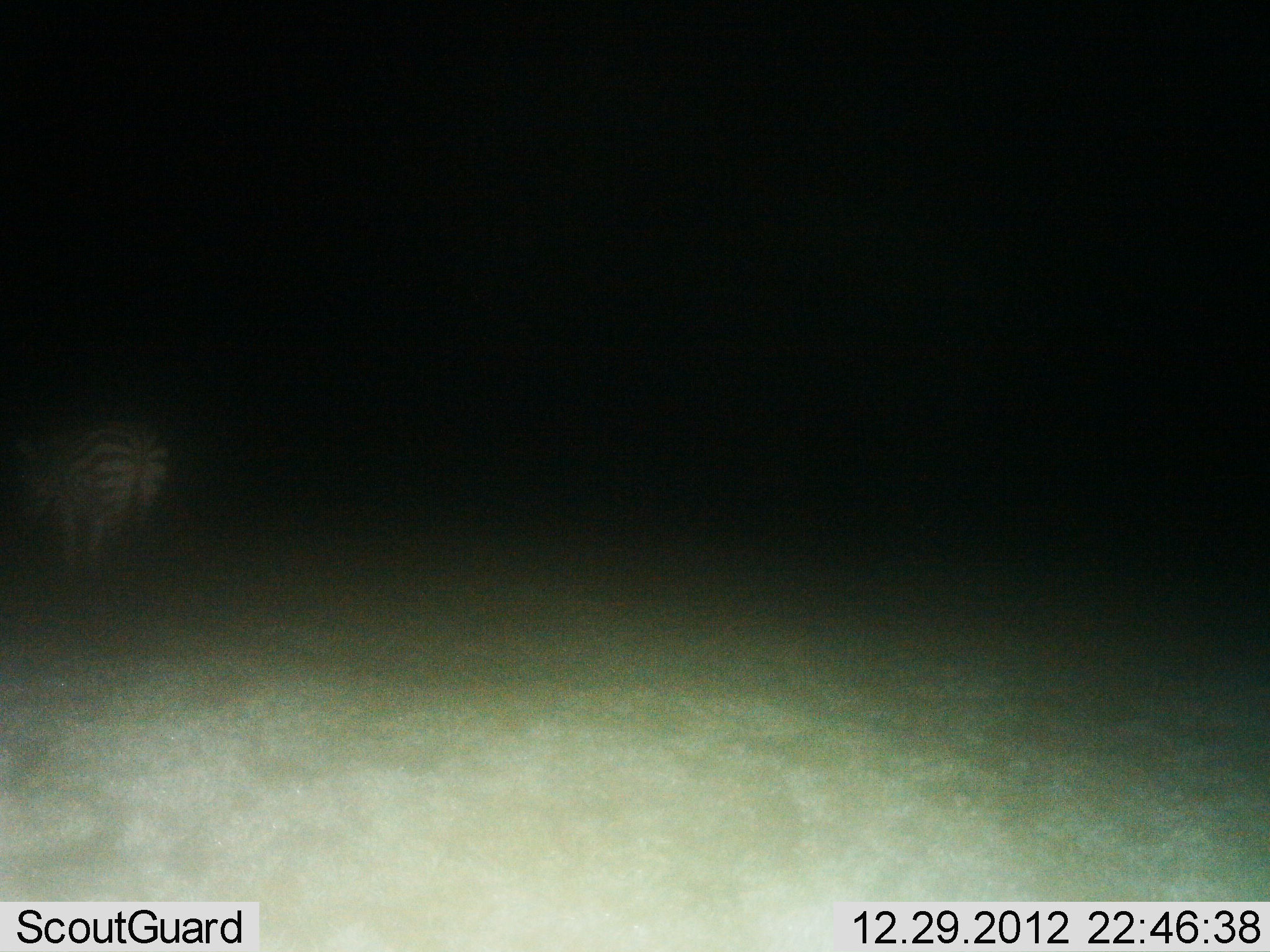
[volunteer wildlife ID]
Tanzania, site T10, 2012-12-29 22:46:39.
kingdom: Animalia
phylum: Chordata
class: Mammalia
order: Perissodactyla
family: Equidae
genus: Equus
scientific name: Equus quagga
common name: plains zebra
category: zebra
Zebra (plains zebra) (Equus quagga), count 1. Behavior (volunteer vote fractions): standing 80%, resting 0%, moving 20%, interacting 0%. Young present (vote fraction): 0%. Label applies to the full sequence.